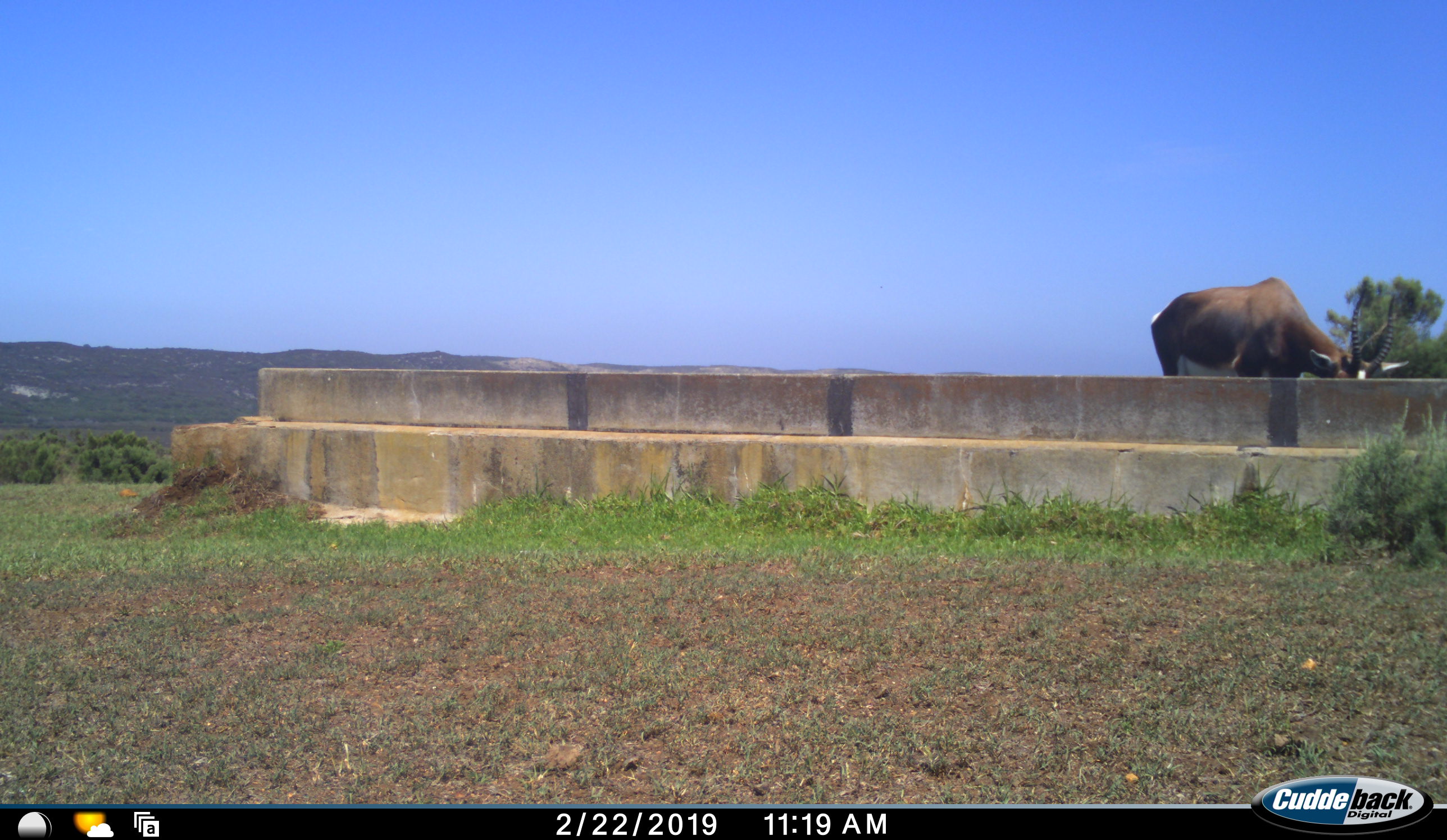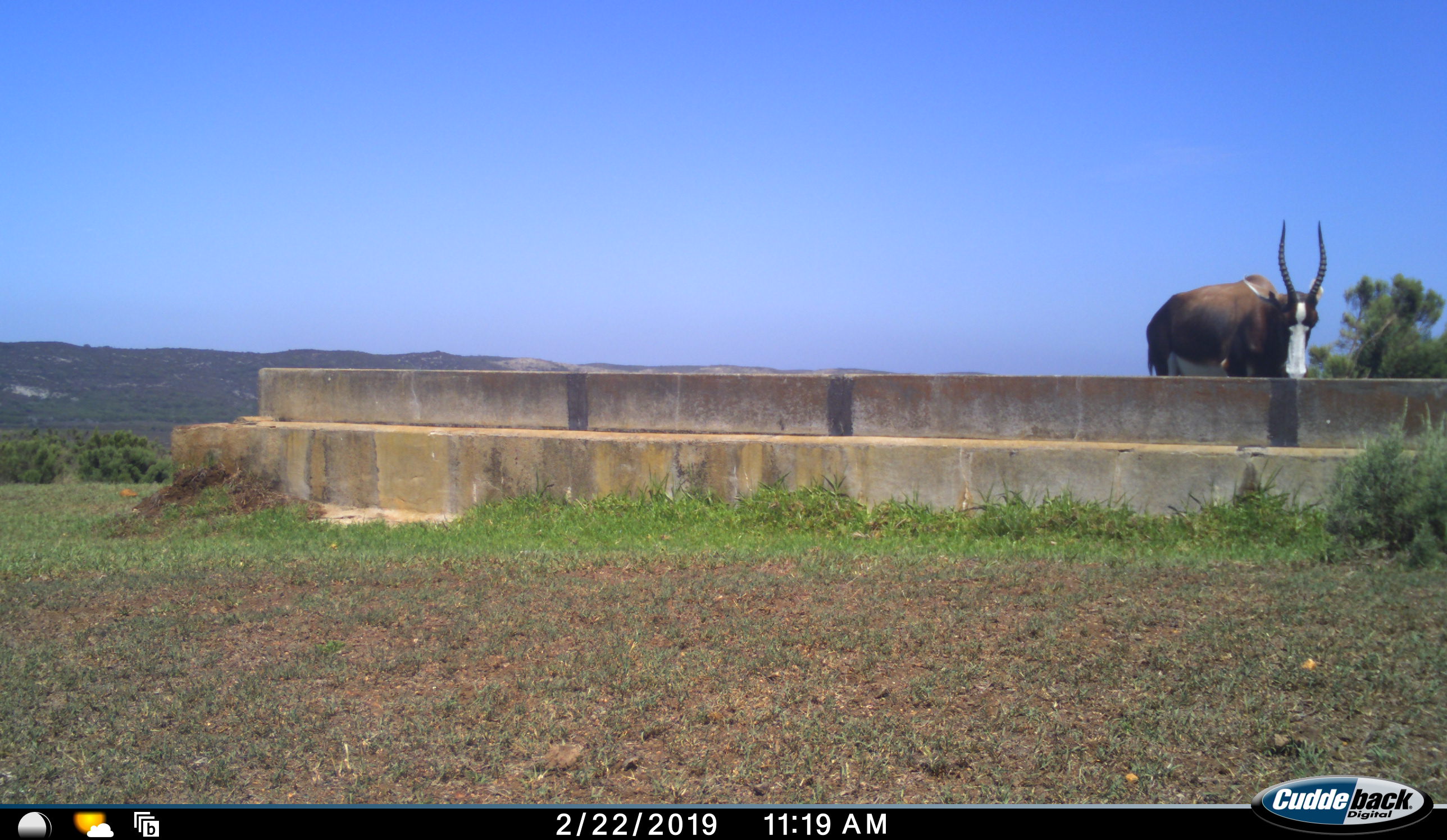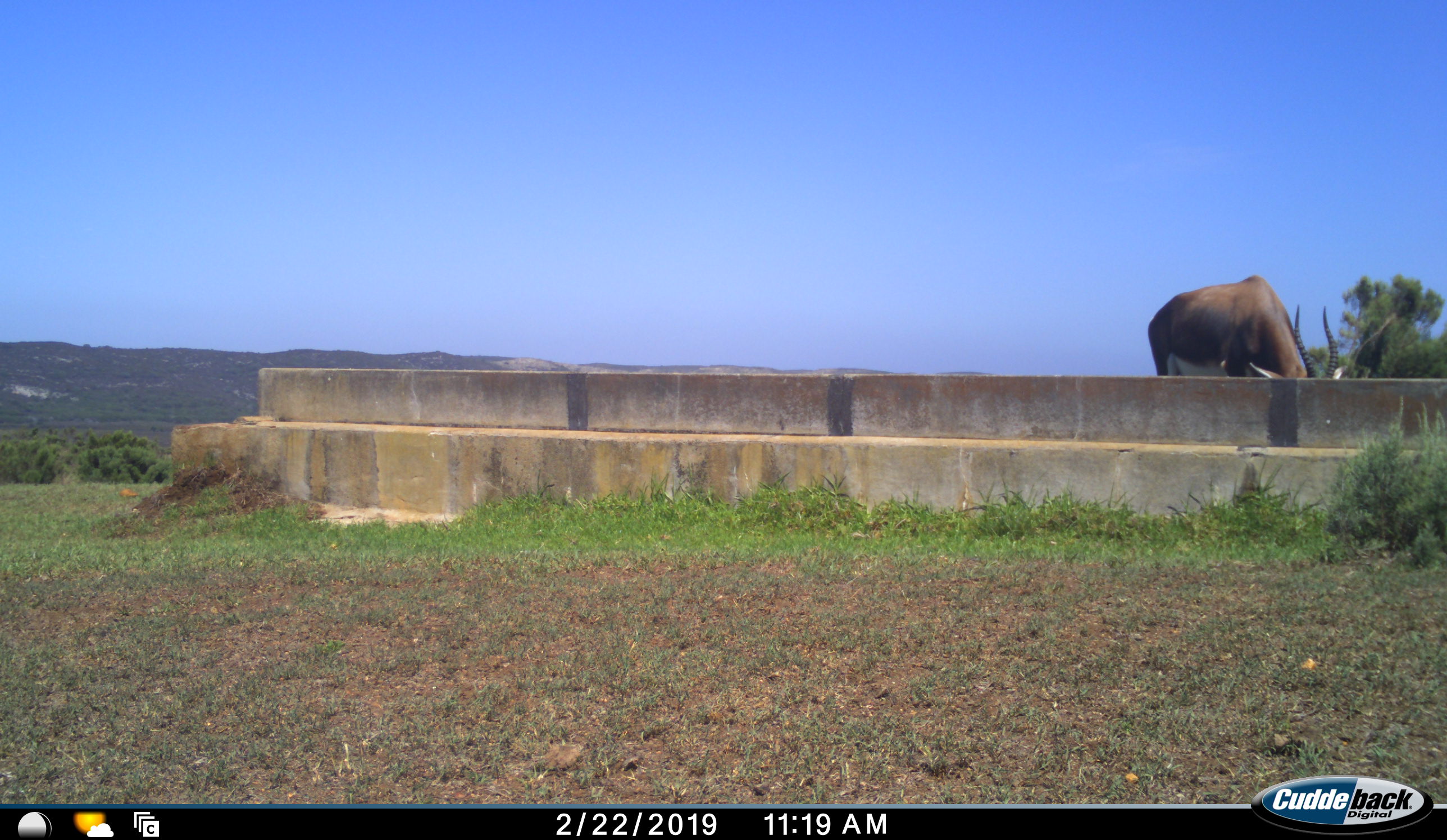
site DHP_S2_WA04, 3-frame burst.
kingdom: Animalia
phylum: Chordata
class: Mammalia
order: Artiodactyla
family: Bovidae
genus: Damaliscus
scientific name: Damaliscus pygargus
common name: bontebok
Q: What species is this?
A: Bontebok (Damaliscus pygargus).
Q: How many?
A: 1.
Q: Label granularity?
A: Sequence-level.